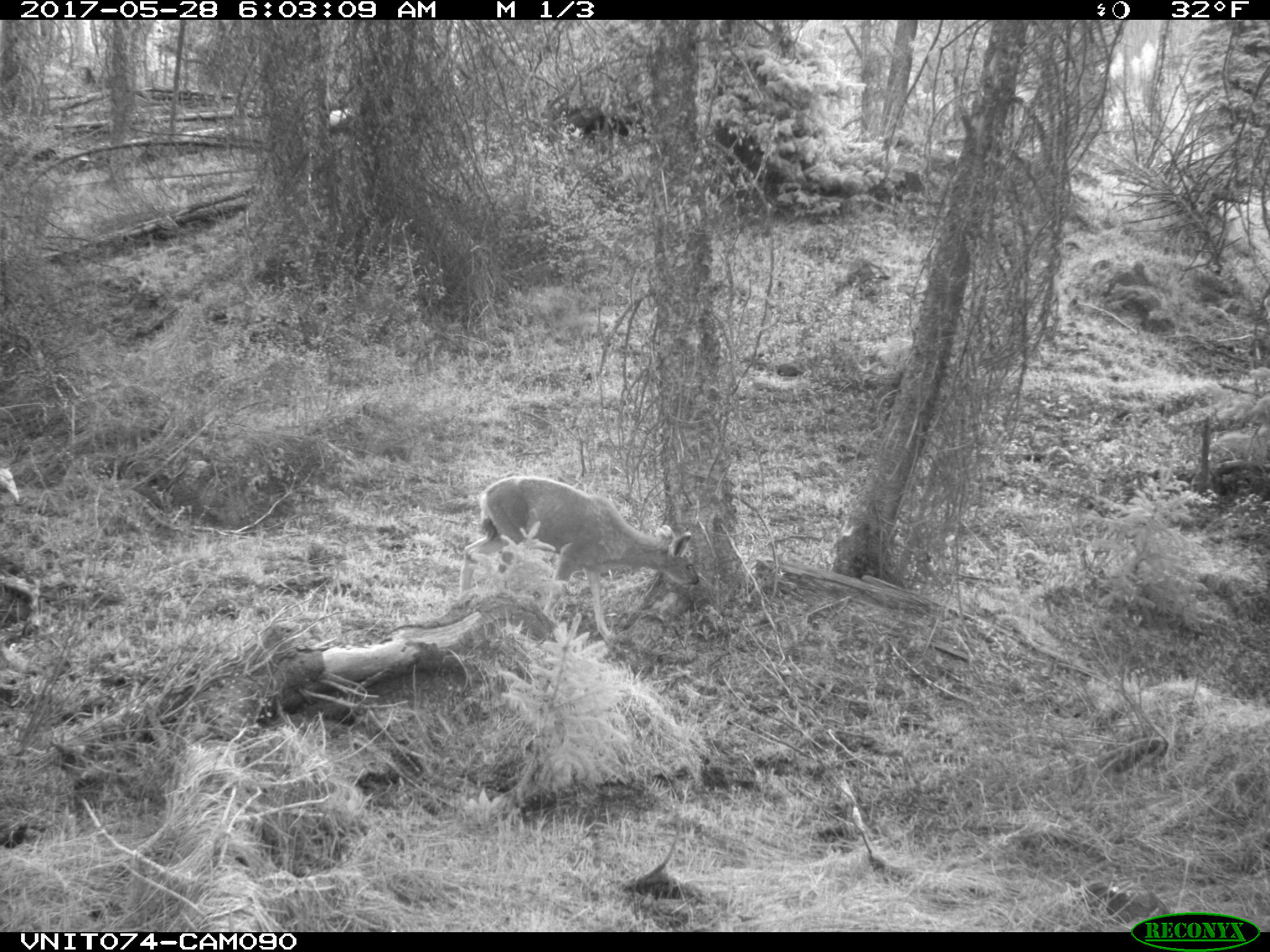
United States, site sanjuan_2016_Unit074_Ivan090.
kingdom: Animalia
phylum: Chordata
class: Mammalia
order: Artiodactyla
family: Cervidae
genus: Odocoileus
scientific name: Odocoileus hemionus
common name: mule deer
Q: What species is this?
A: Odocoileus hemionus (mule deer).